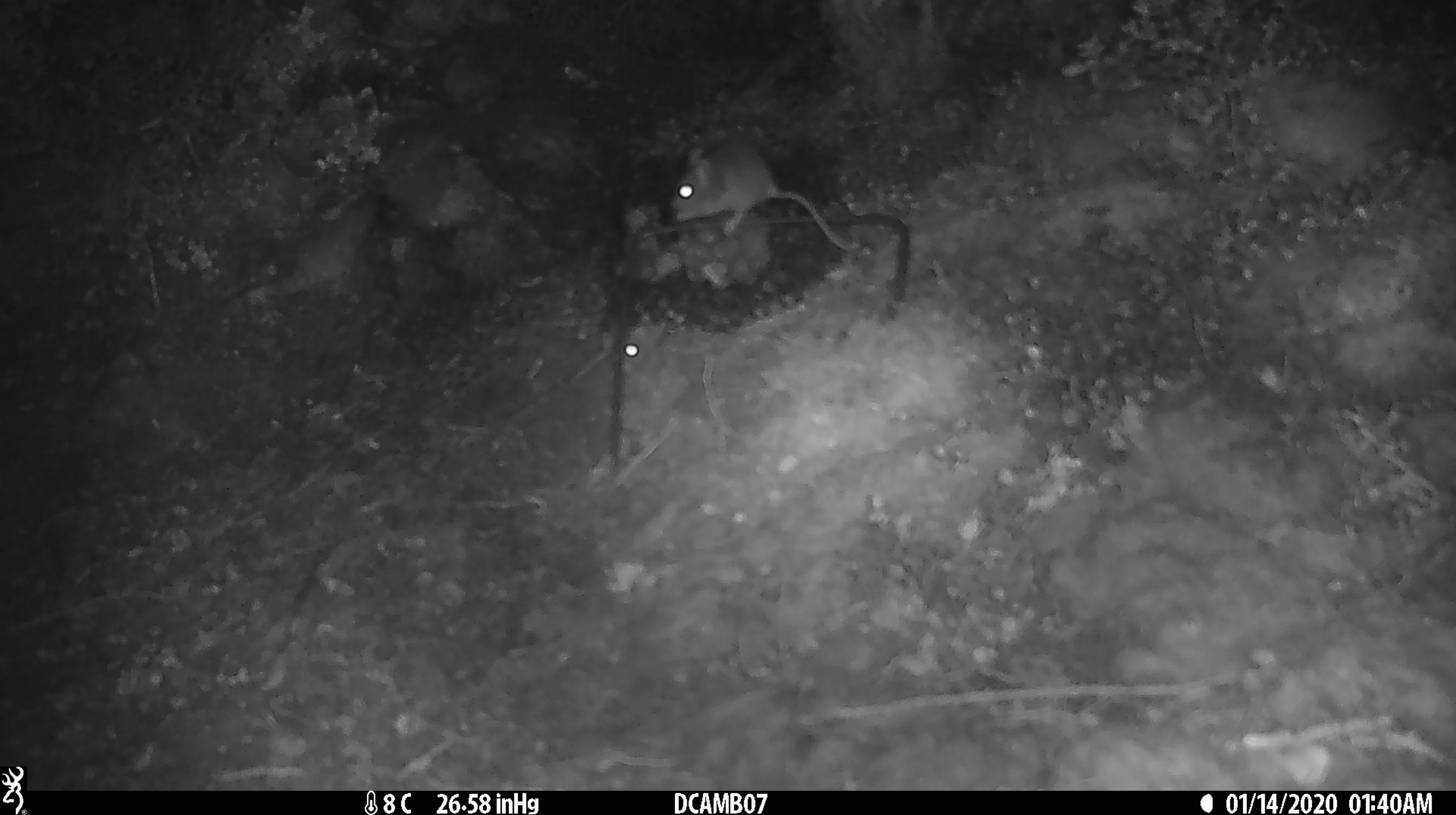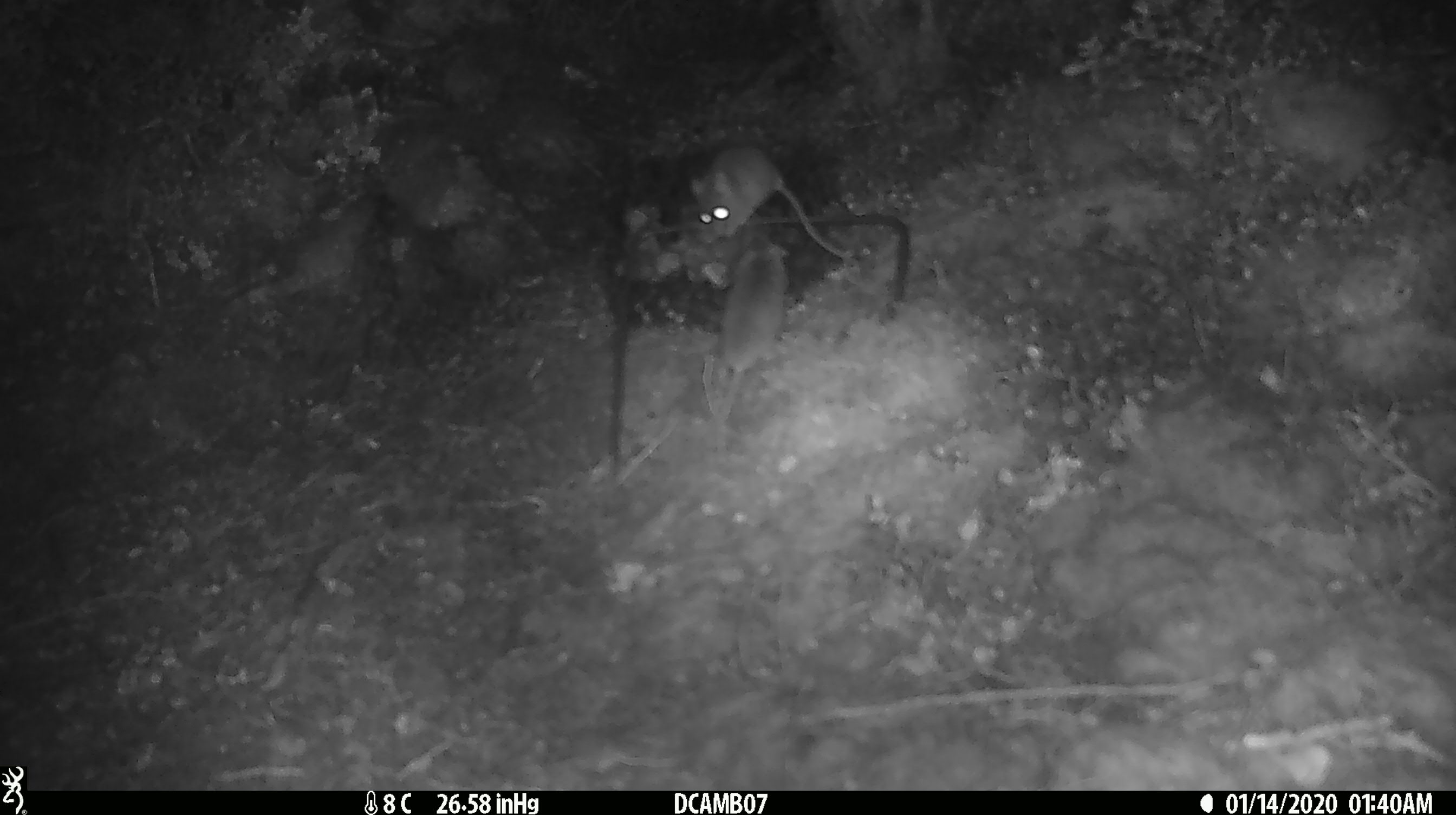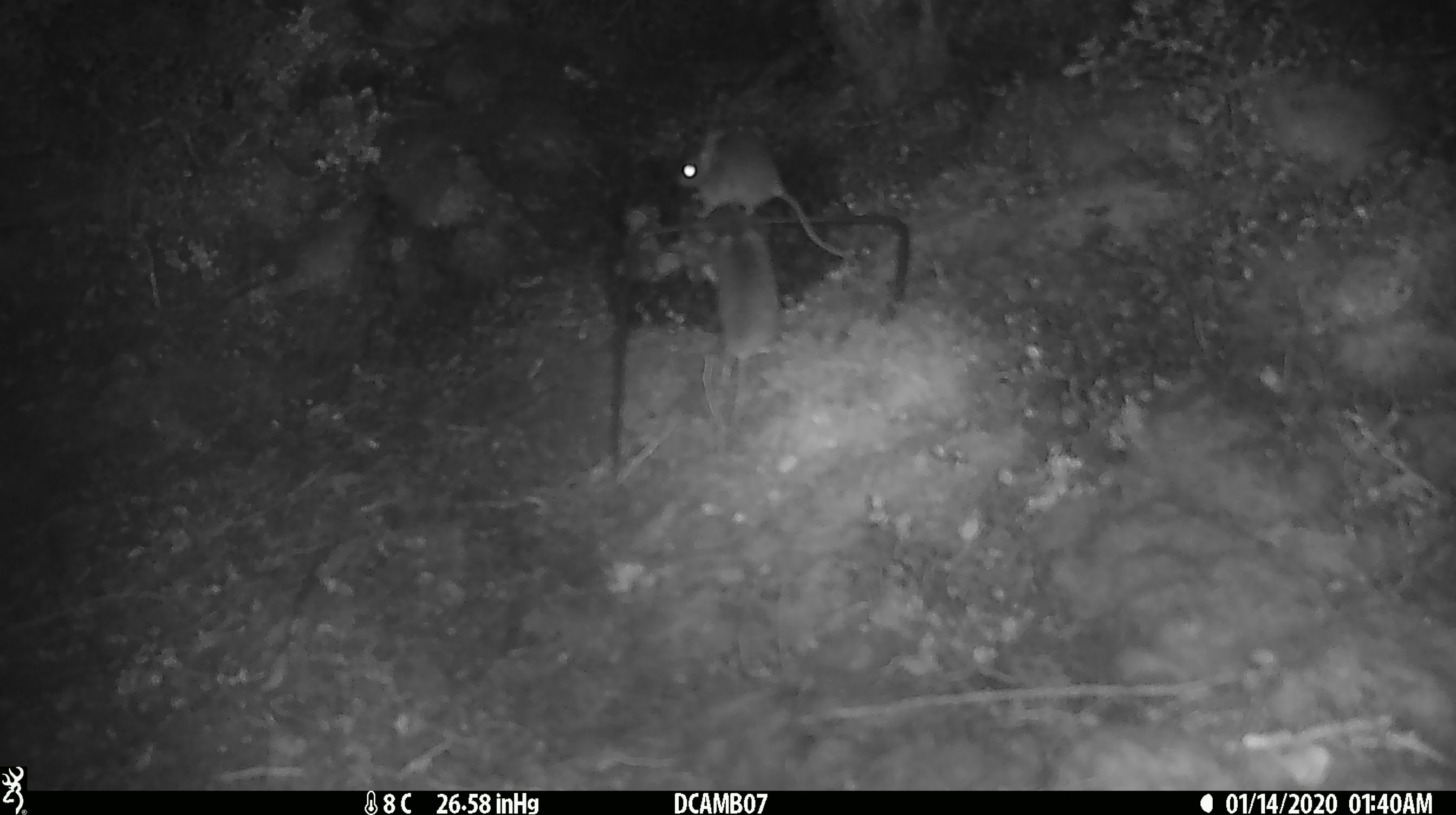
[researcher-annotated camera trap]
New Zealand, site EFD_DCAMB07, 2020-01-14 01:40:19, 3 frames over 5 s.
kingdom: Animalia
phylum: Chordata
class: Mammalia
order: Rodentia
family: Muridae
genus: Mus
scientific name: Mus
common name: mouse